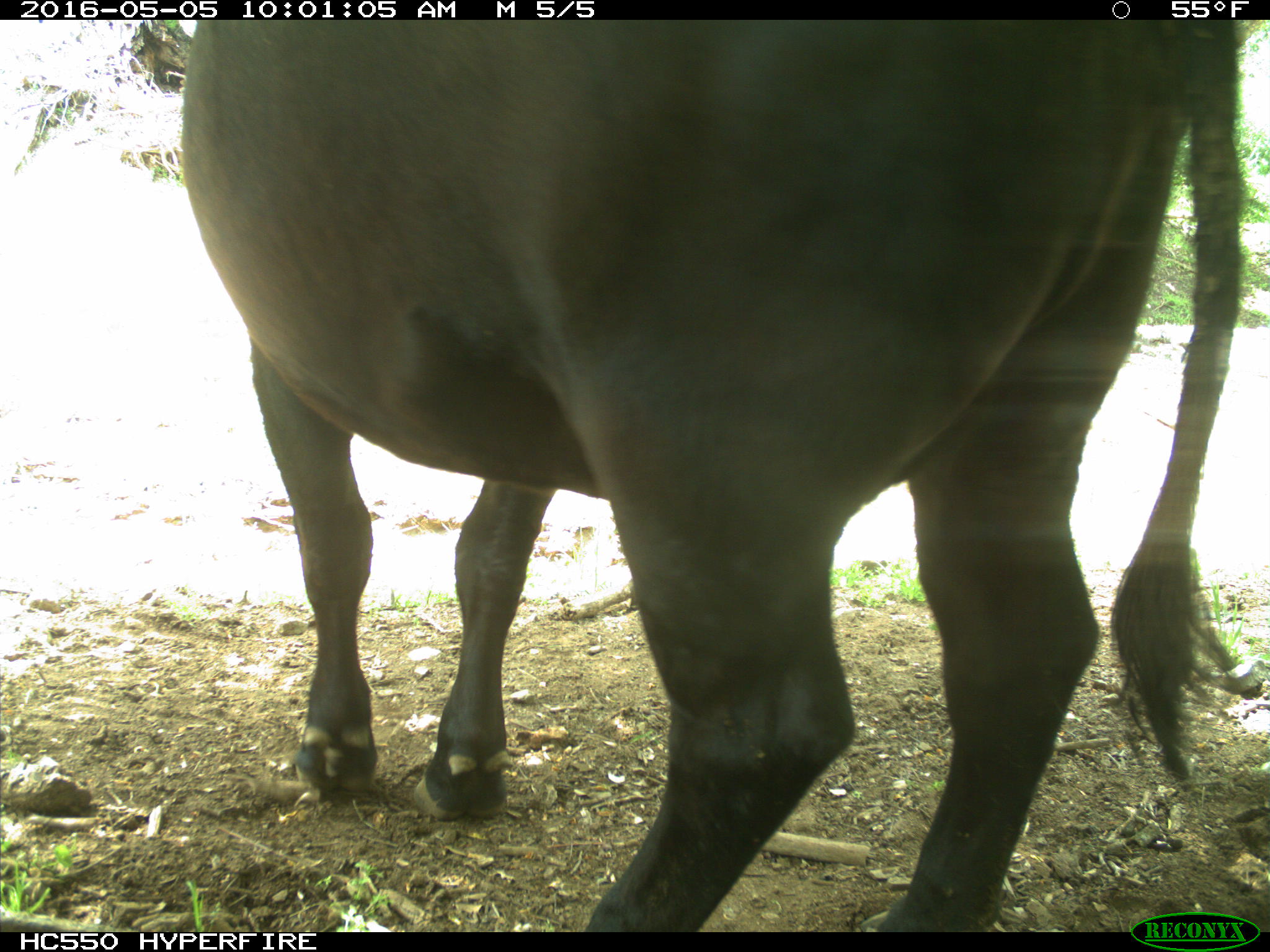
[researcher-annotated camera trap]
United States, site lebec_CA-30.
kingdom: Animalia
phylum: Chordata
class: Mammalia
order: Artiodactyla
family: Bovidae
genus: Bos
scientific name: Bos taurus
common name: domestic cow